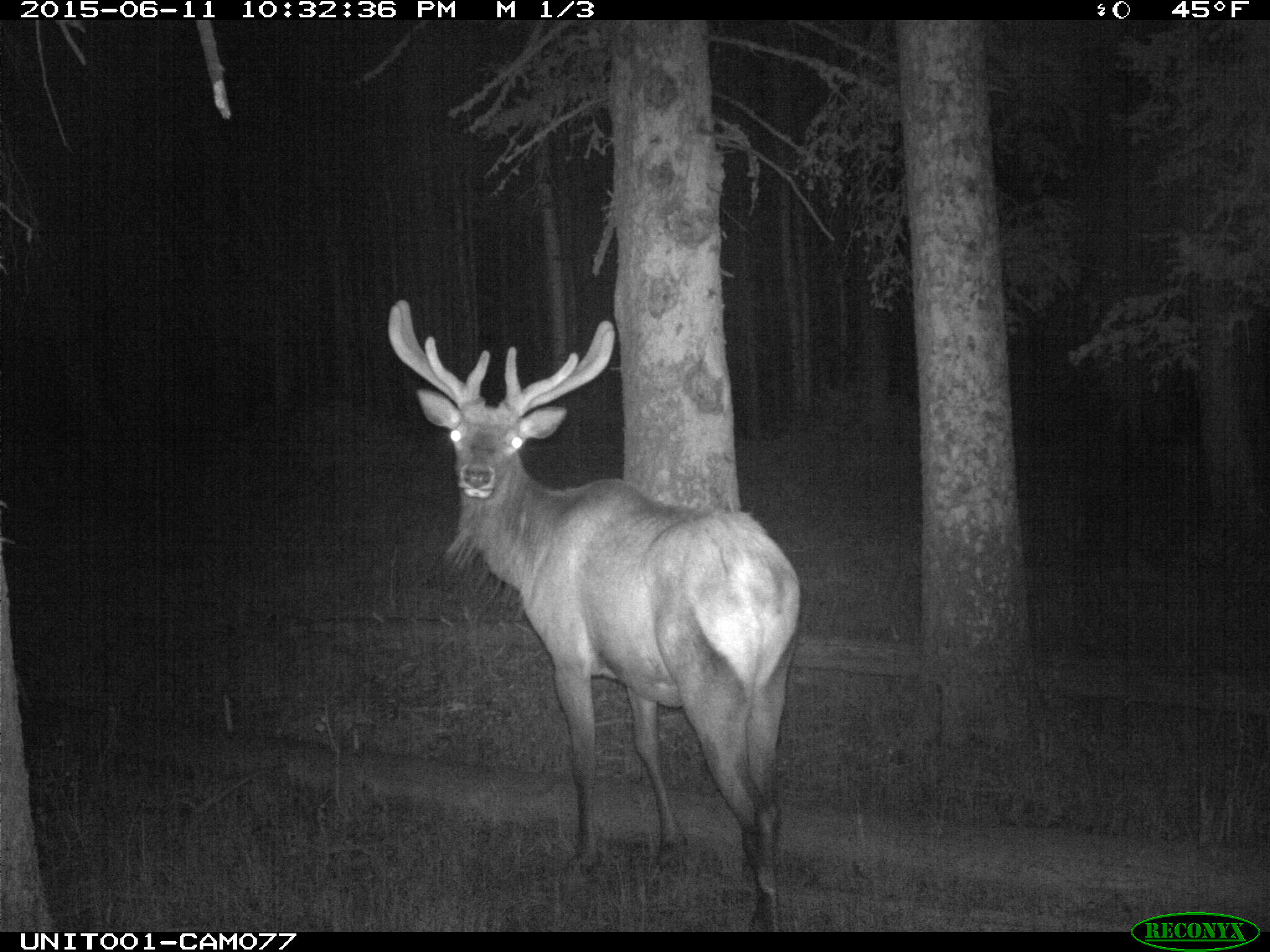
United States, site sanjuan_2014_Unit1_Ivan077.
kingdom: Animalia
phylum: Chordata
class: Mammalia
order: Artiodactyla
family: Cervidae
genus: Cervus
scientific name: Cervus elaphus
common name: red deer